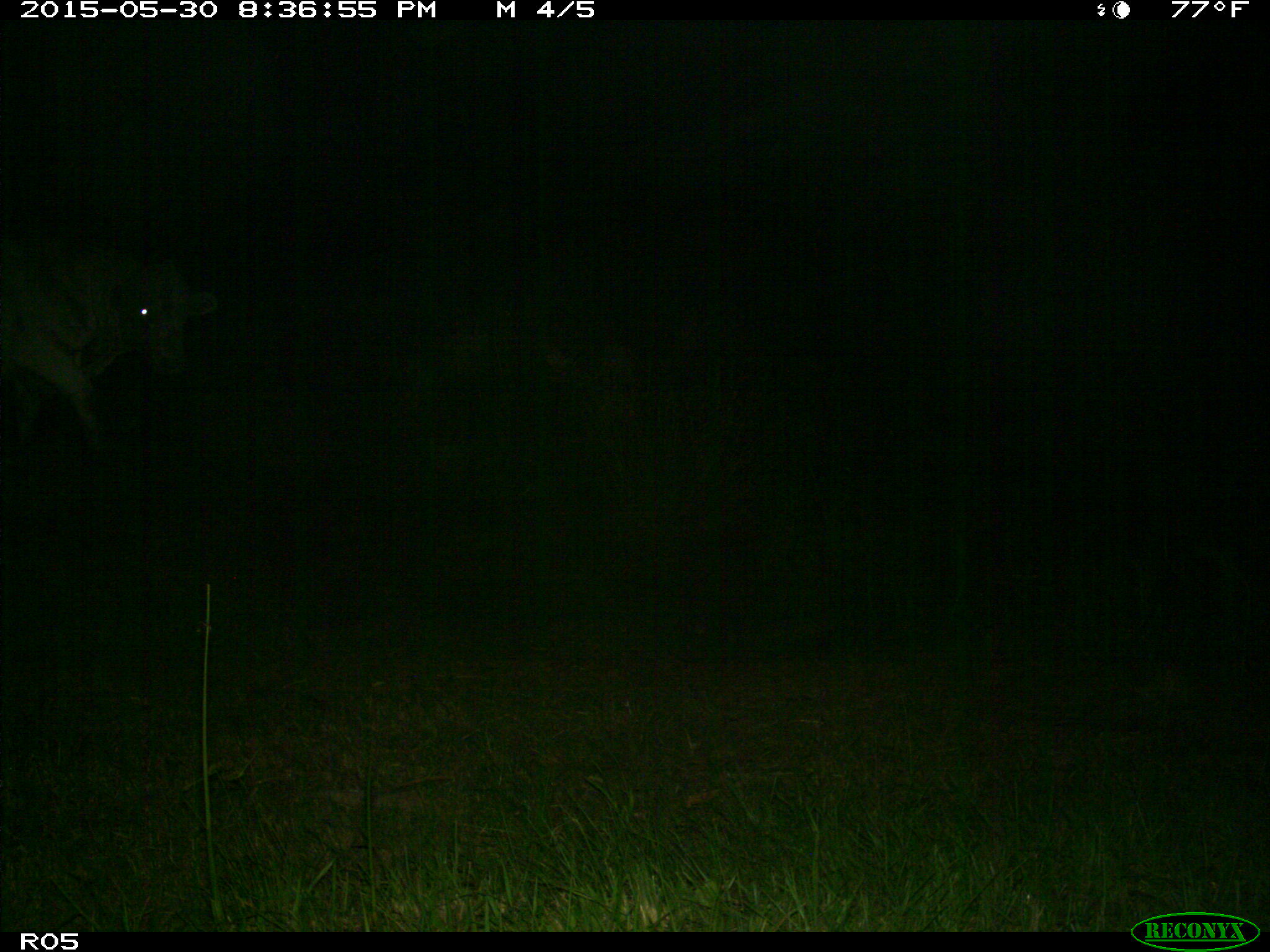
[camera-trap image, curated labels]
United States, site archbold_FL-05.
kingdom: Animalia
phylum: Chordata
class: Mammalia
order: Artiodactyla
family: Bovidae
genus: Bos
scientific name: Bos taurus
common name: domestic cow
Bos taurus (domestic cow).